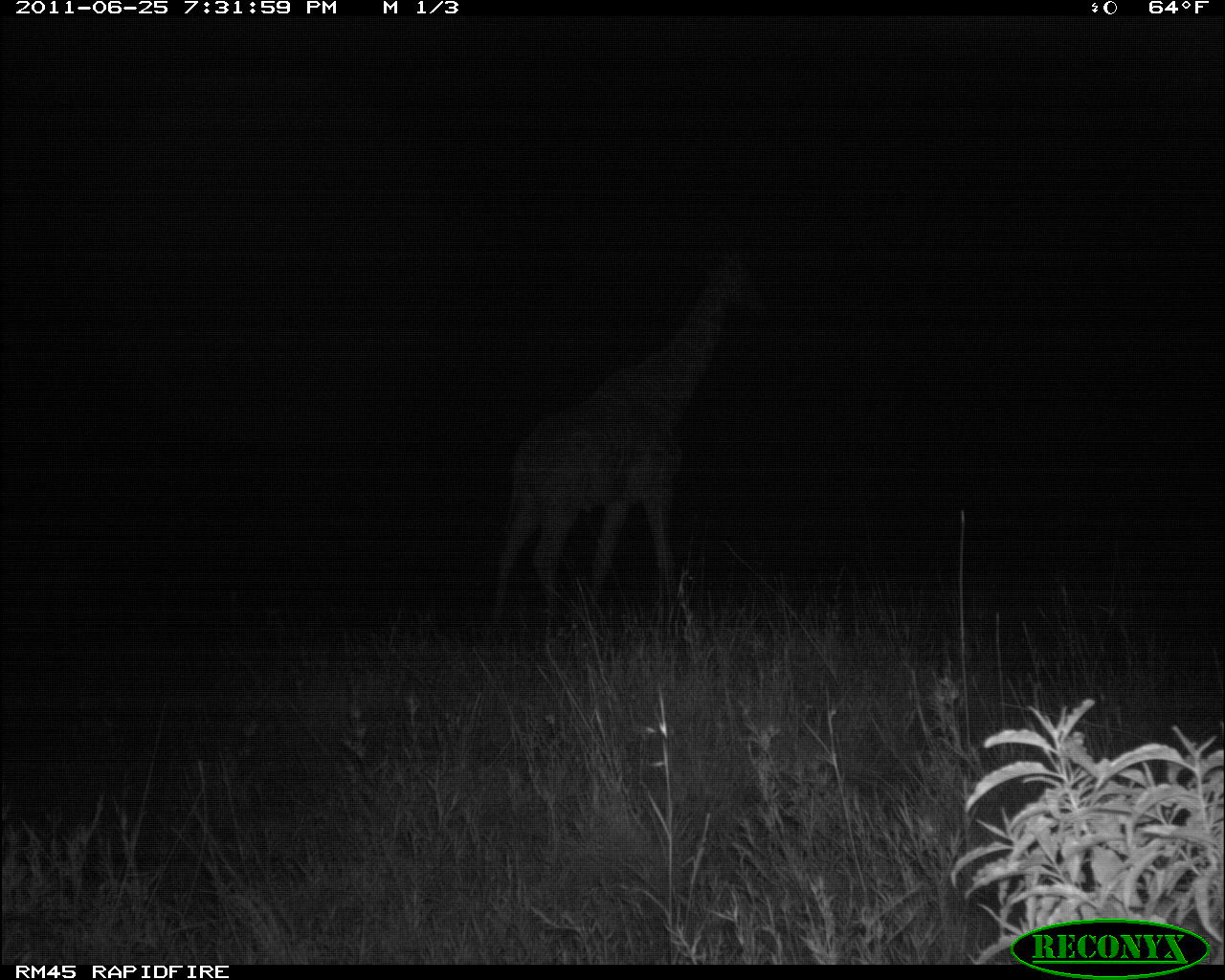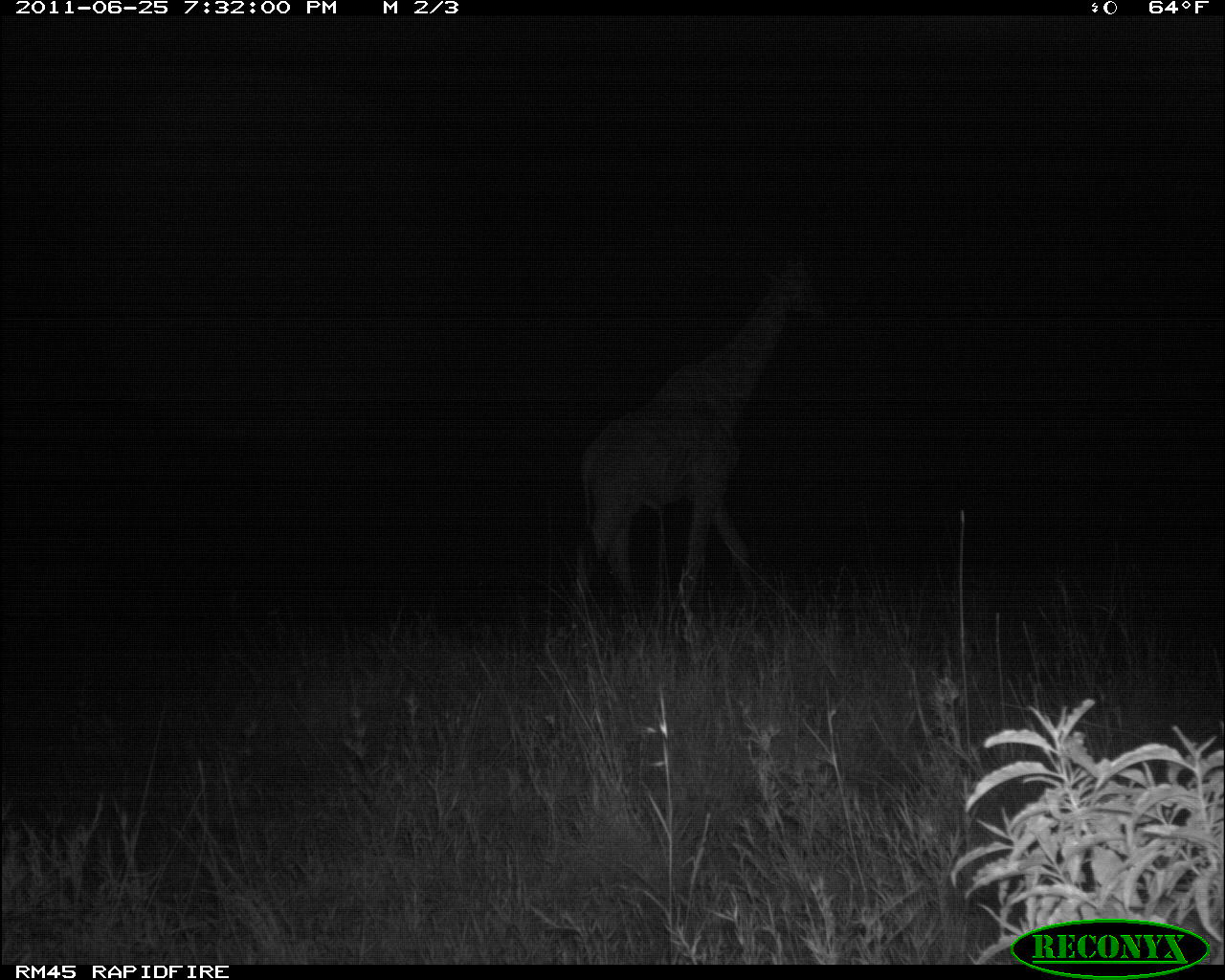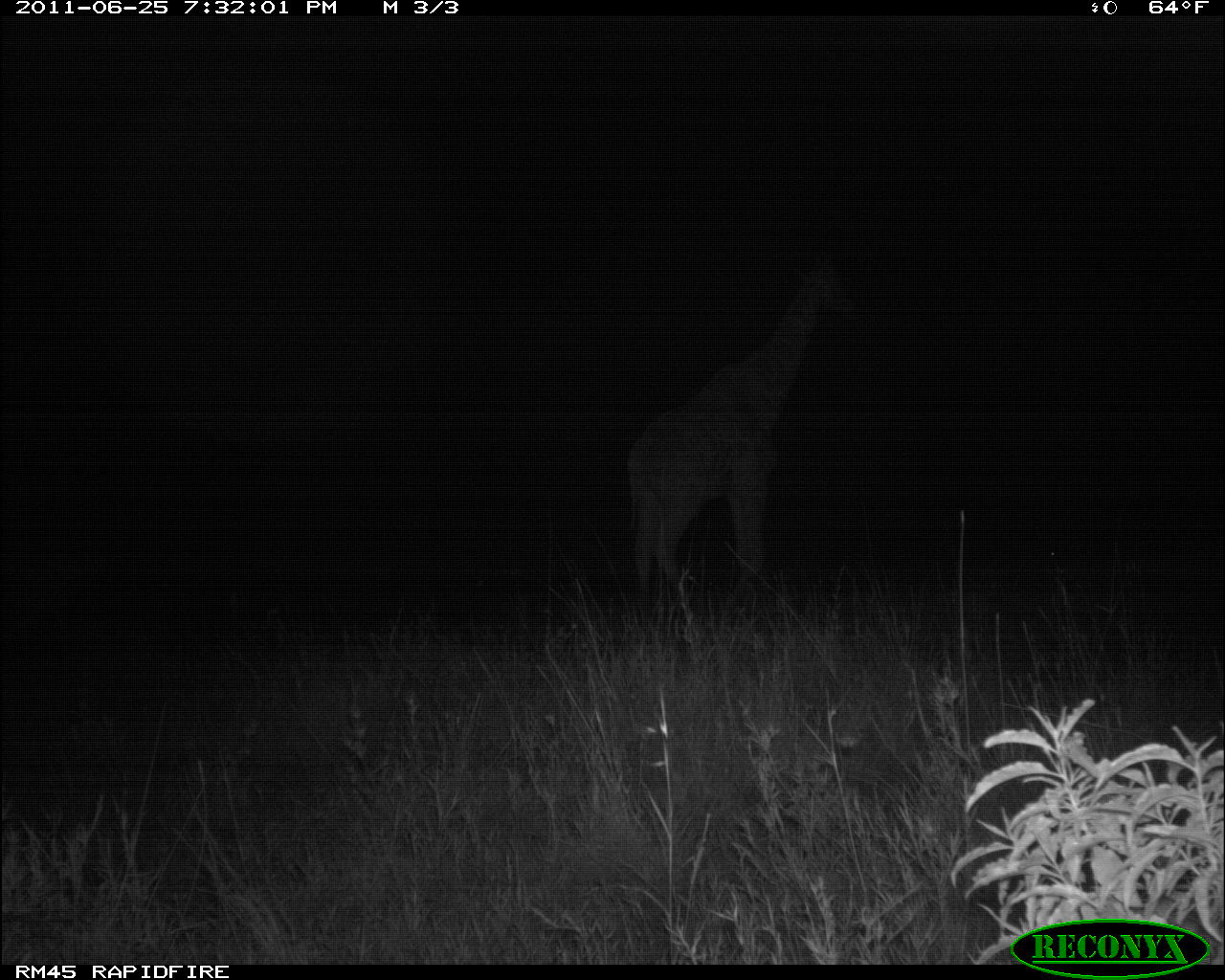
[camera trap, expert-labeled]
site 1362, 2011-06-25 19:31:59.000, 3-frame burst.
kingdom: Animalia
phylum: Chordata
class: Mammalia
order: Artiodactyla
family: Giraffidae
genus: Giraffa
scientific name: Giraffa camelopardalis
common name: giraffe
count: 1